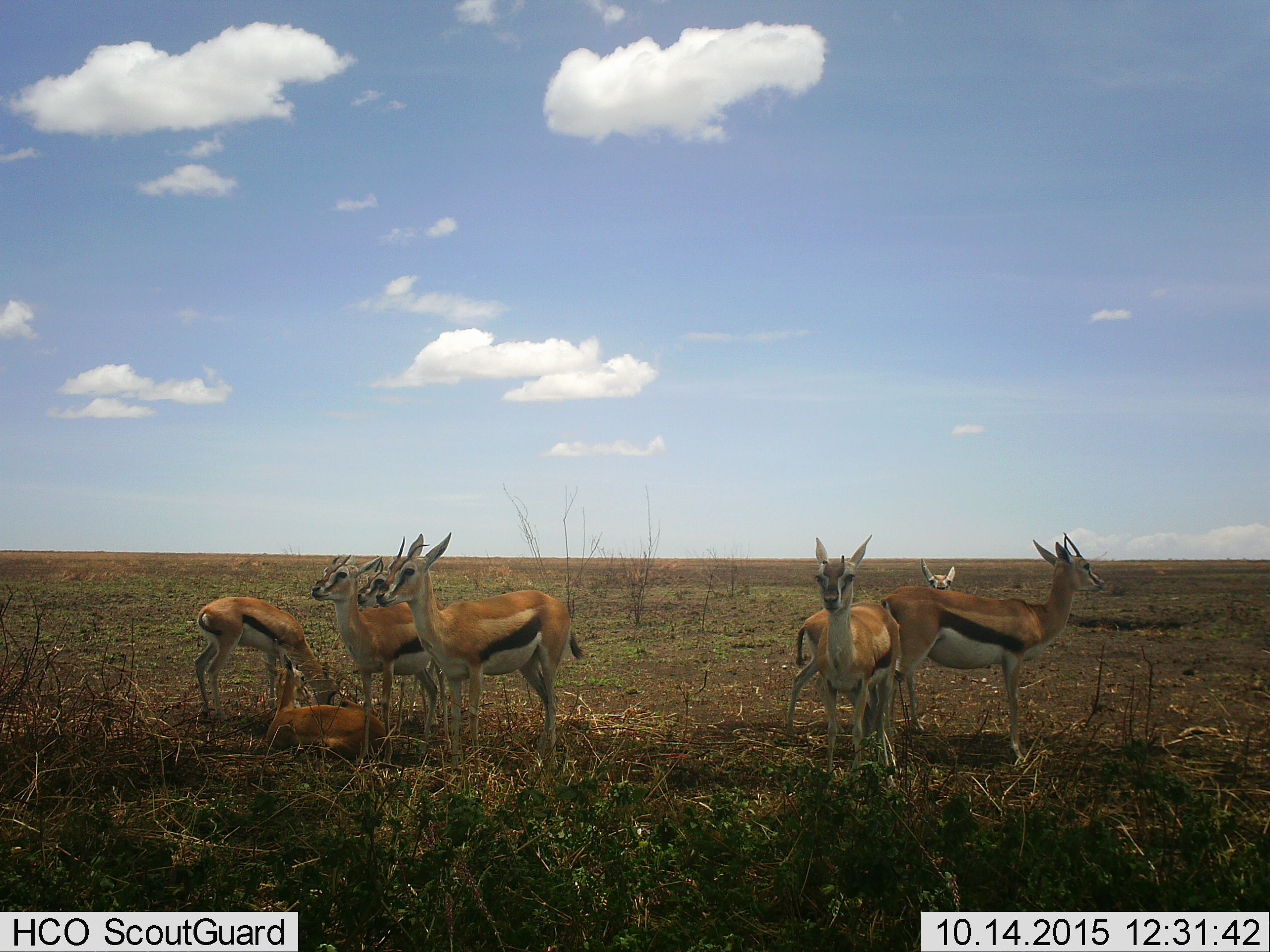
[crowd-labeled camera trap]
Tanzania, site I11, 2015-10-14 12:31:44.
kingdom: Animalia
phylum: Chordata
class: Mammalia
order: Artiodactyla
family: Bovidae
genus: Eudorcas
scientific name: Eudorcas thomsonii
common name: thomson's gazelle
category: gazellethomsons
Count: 8.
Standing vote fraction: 90%.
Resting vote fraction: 80%.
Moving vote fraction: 0%.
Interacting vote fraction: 10%.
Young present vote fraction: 20%.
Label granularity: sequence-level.